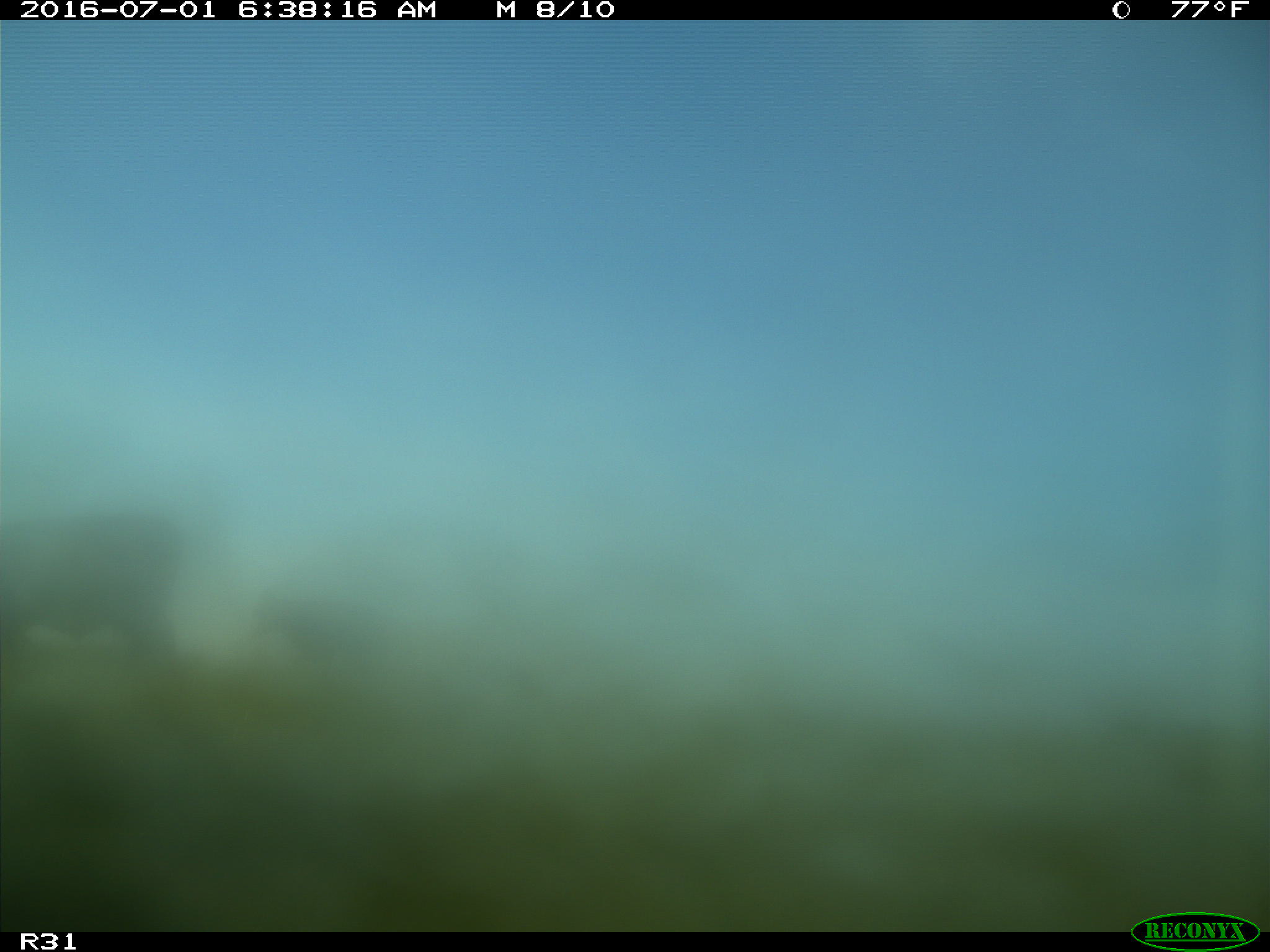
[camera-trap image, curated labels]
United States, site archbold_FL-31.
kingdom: Animalia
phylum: Chordata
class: Mammalia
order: Artiodactyla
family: Bovidae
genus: Bos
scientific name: Bos taurus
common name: domestic cow